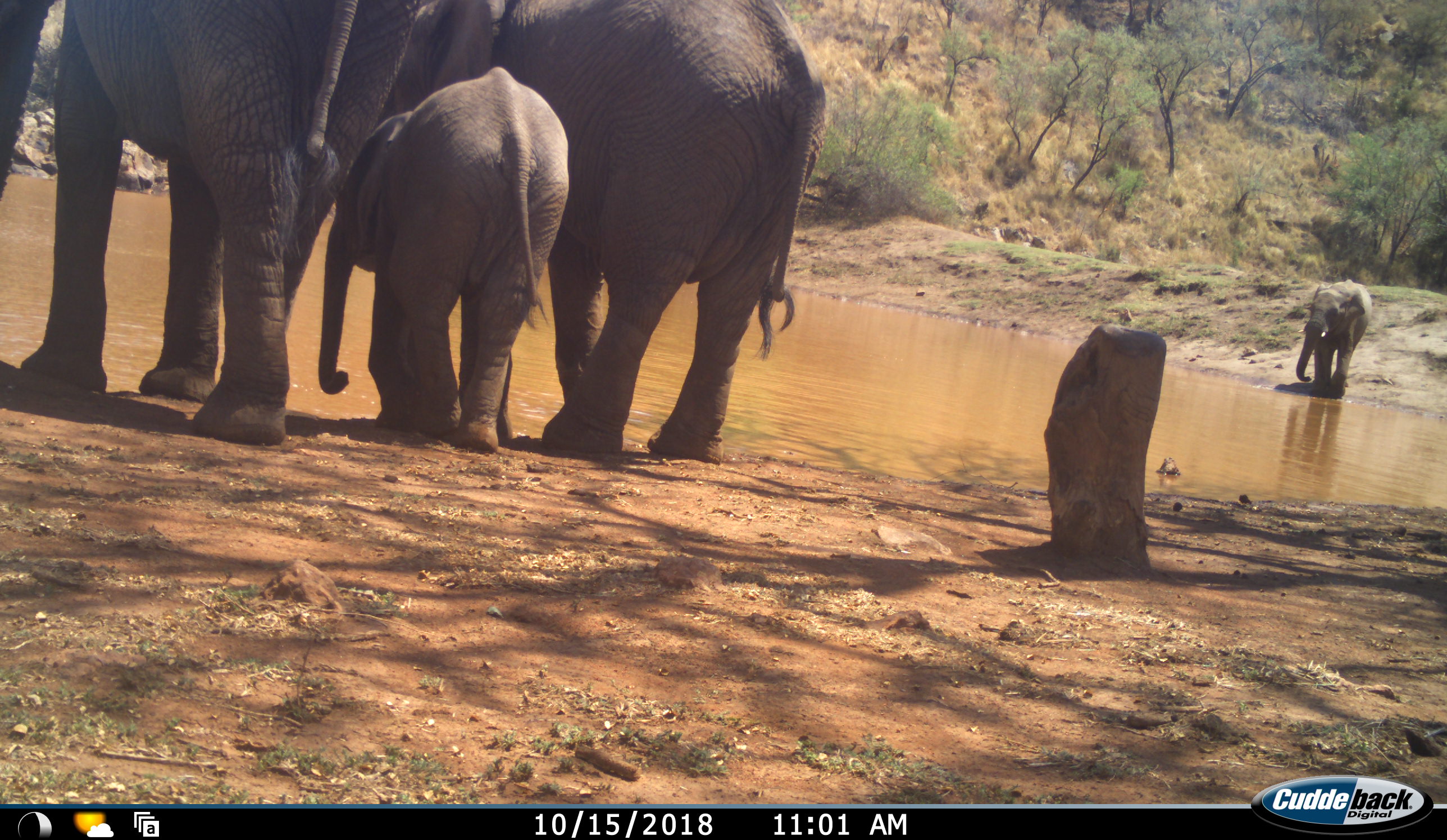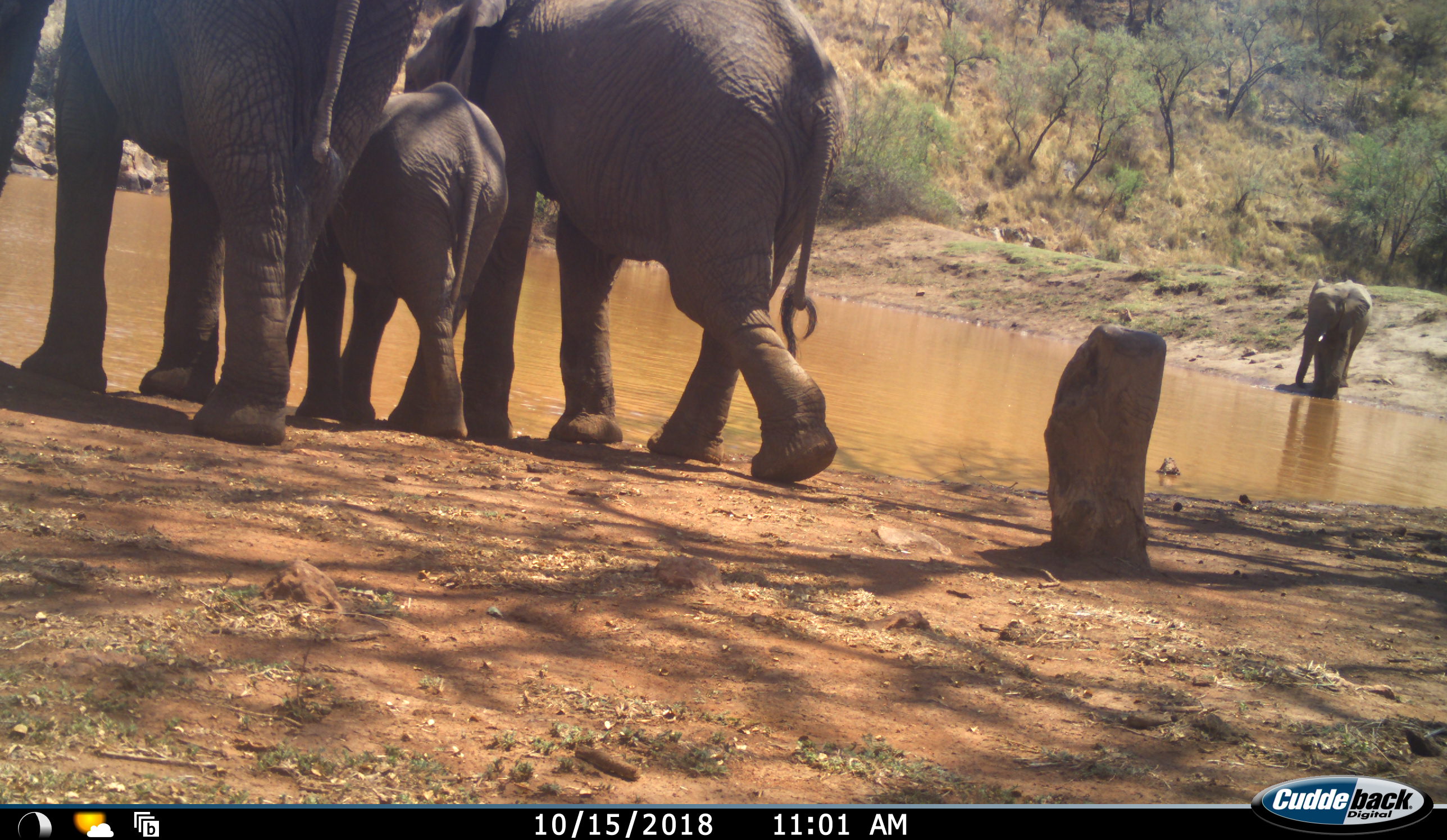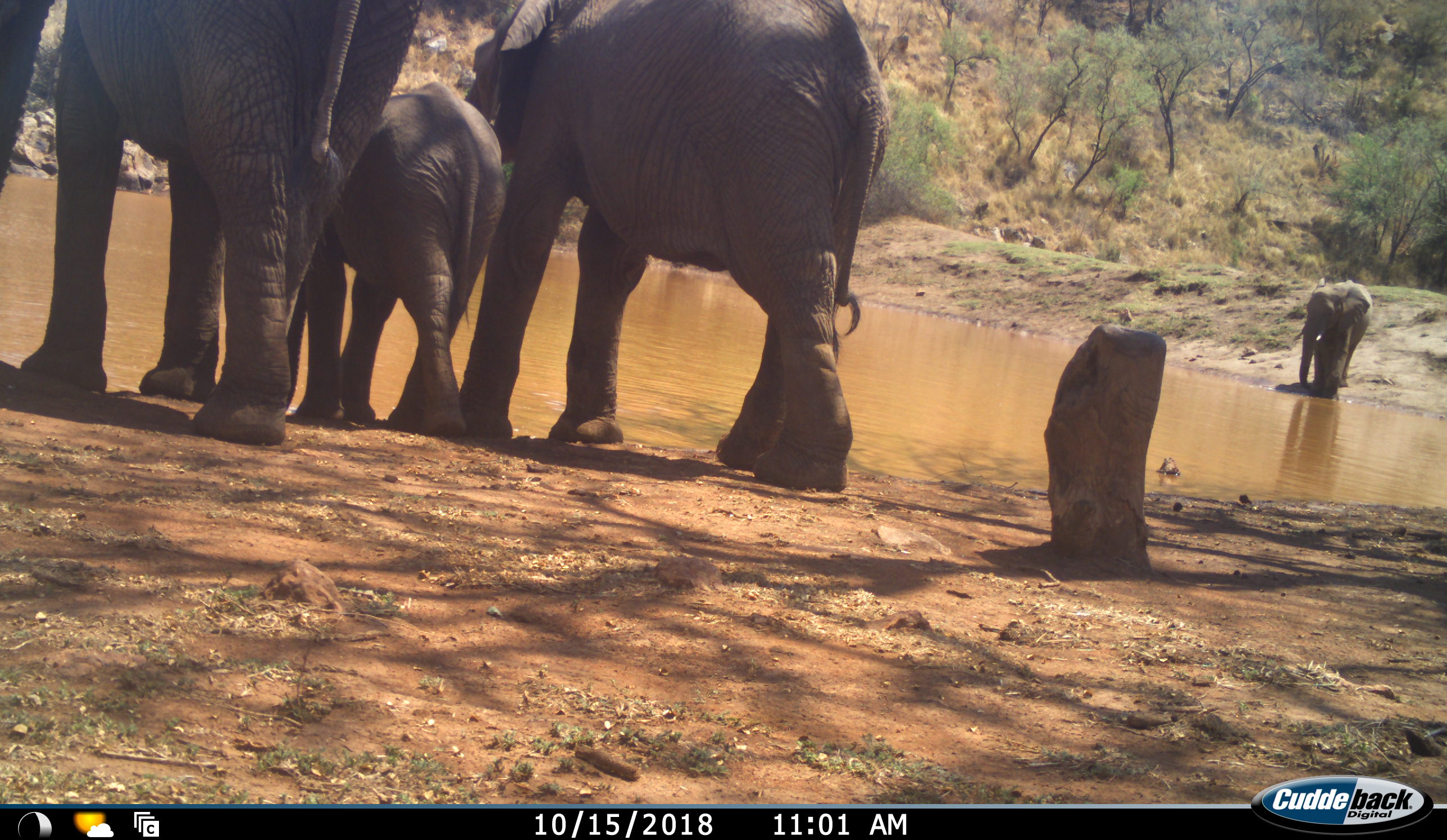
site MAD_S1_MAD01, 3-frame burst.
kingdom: Animalia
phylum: Chordata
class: Mammalia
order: Proboscidea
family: Elephantidae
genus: Loxodonta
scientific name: Loxodonta africana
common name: african bush elephant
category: elephant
Elephant (african bush elephant) (Loxodonta africana), count 4. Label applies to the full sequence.